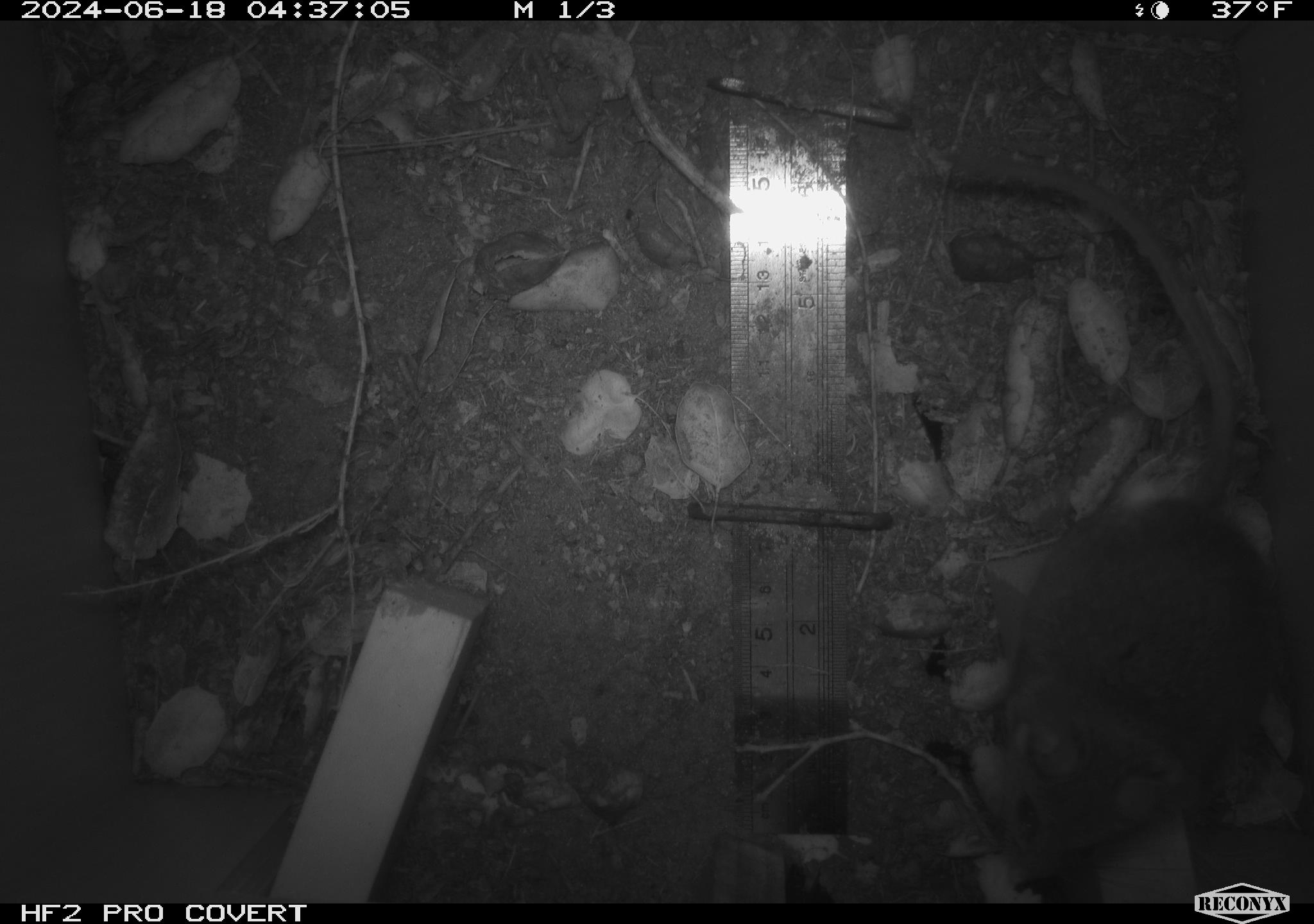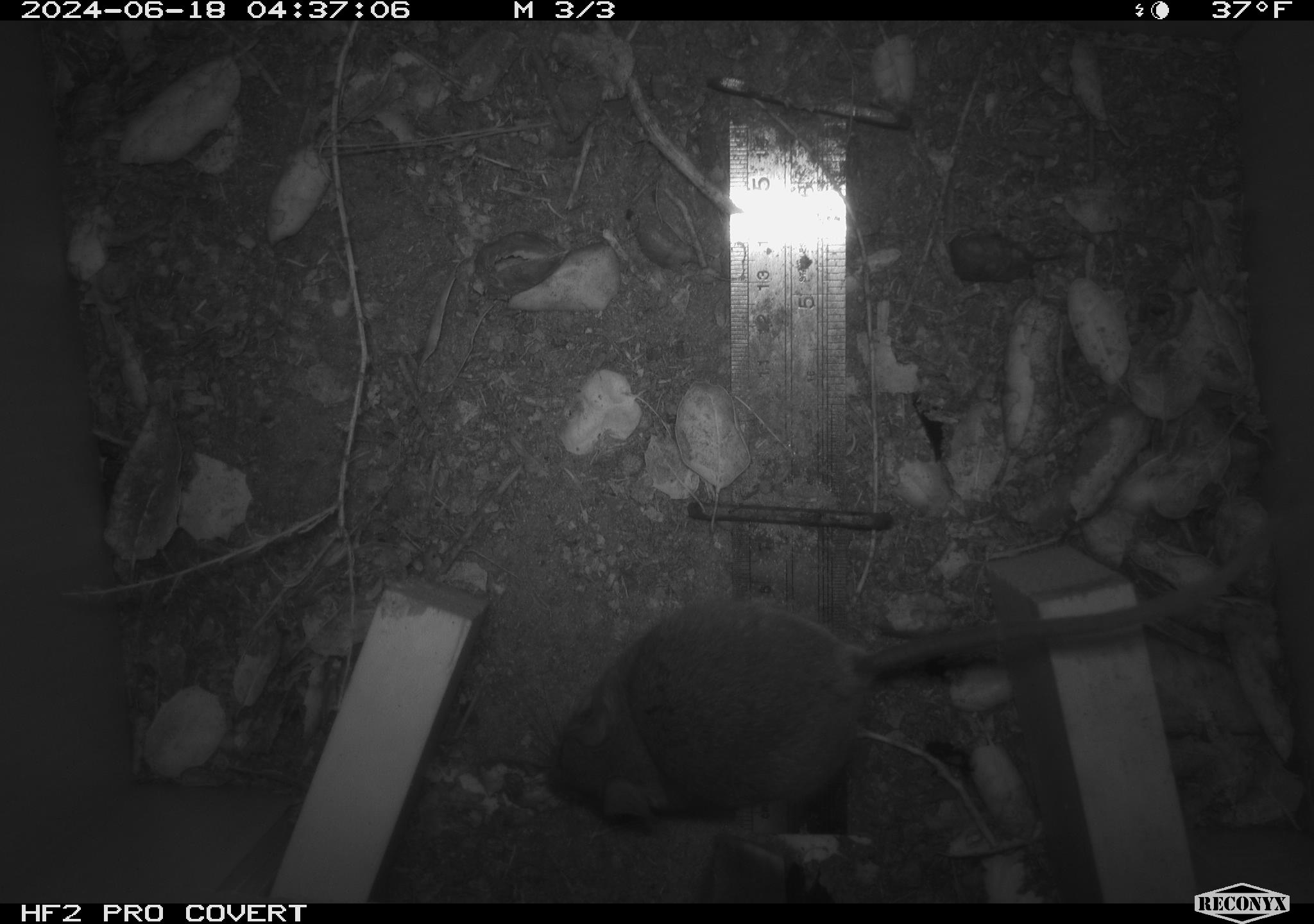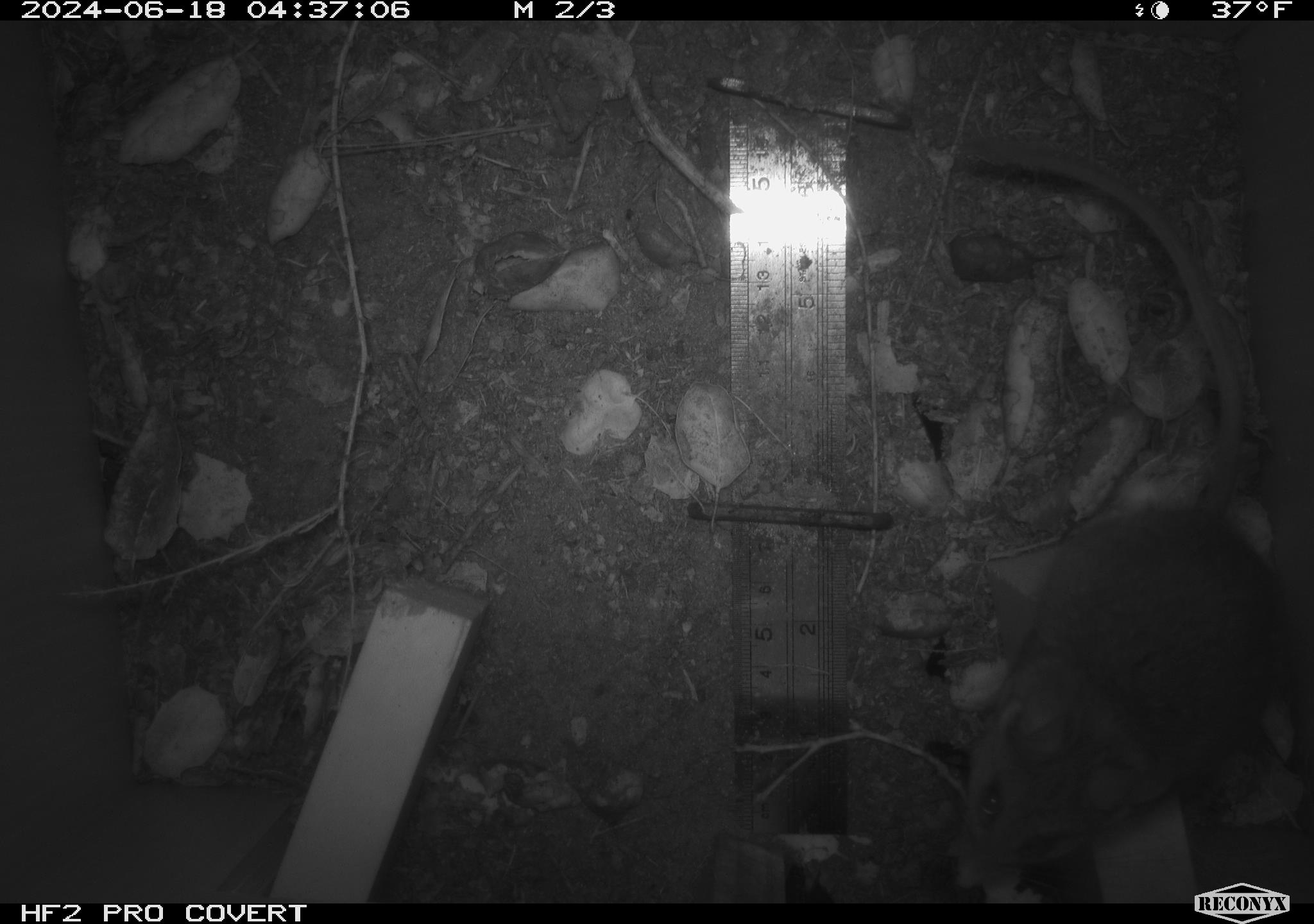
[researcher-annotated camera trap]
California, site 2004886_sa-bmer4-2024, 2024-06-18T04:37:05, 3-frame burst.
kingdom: Animalia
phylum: Chordata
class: Mammalia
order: Rodentia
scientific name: Rodentia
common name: woodrat or rat or mouse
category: woodrat or rat or mouse species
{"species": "woodrat or rat or mouse species (woodrat or rat or mouse) (Rodentia)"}